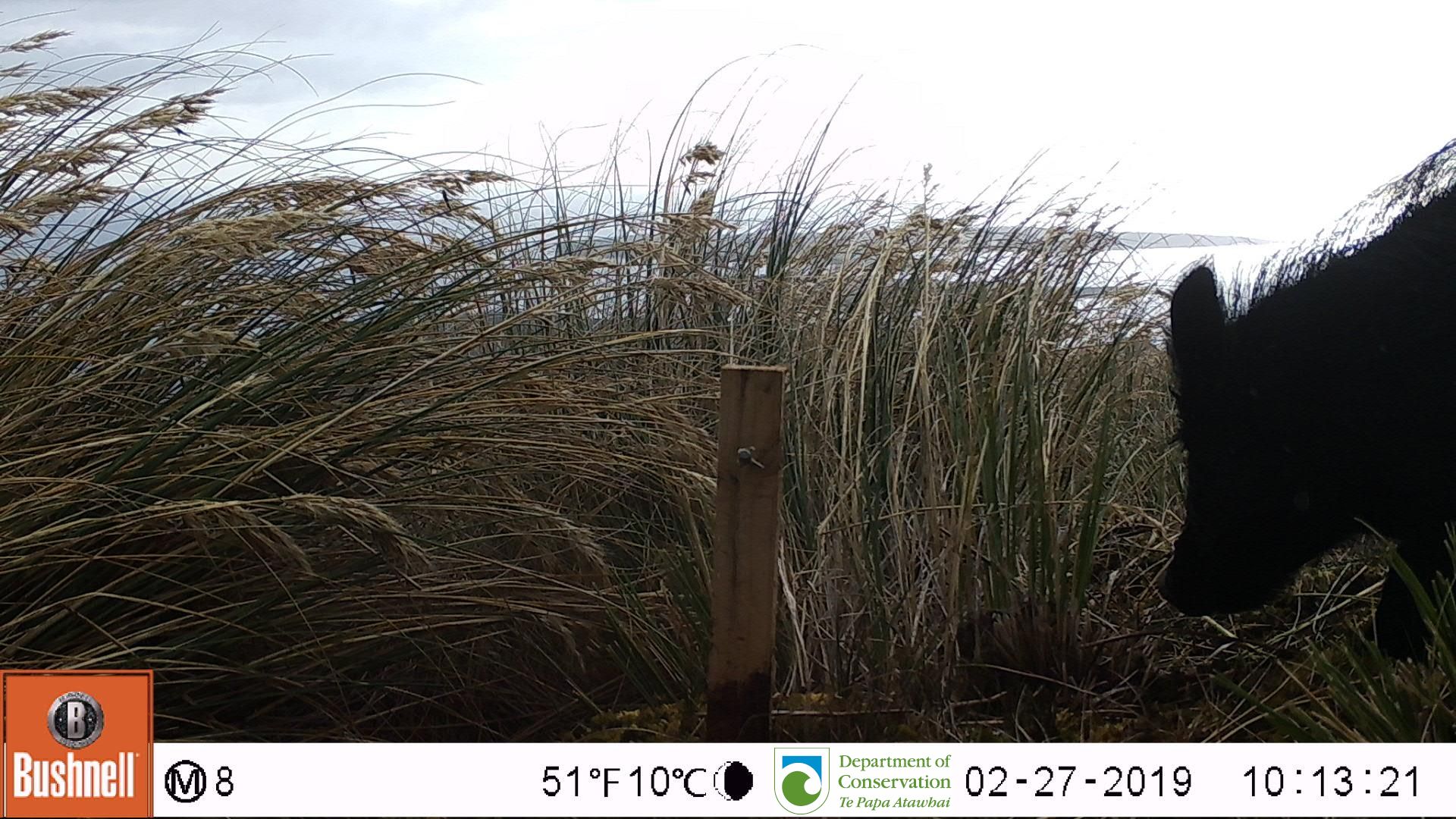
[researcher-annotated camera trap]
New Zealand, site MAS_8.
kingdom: Animalia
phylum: Chordata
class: Mammalia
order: Artiodactyla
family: Suidae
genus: Sus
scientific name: Sus scrofa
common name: pig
Pig (Sus scrofa).